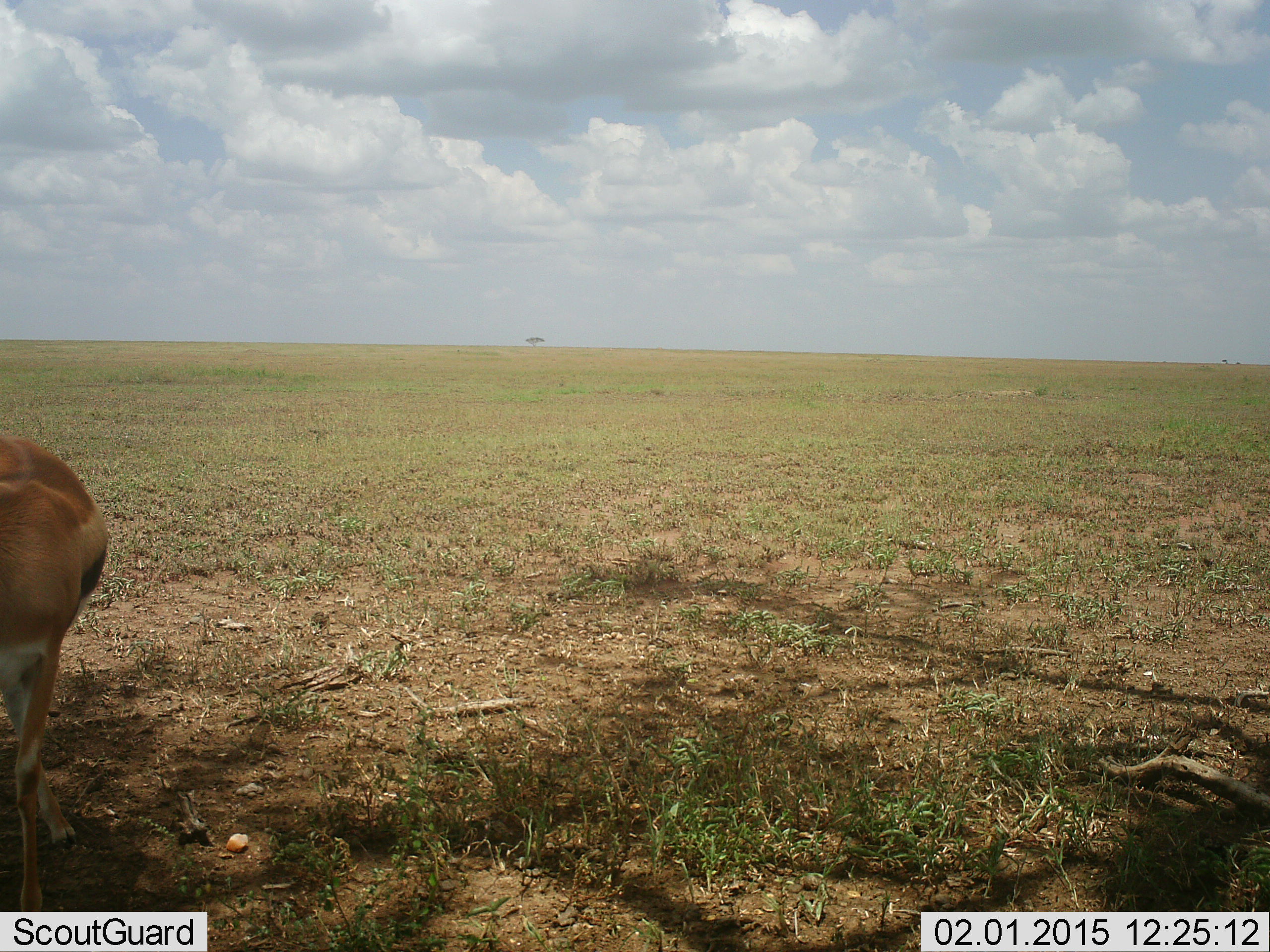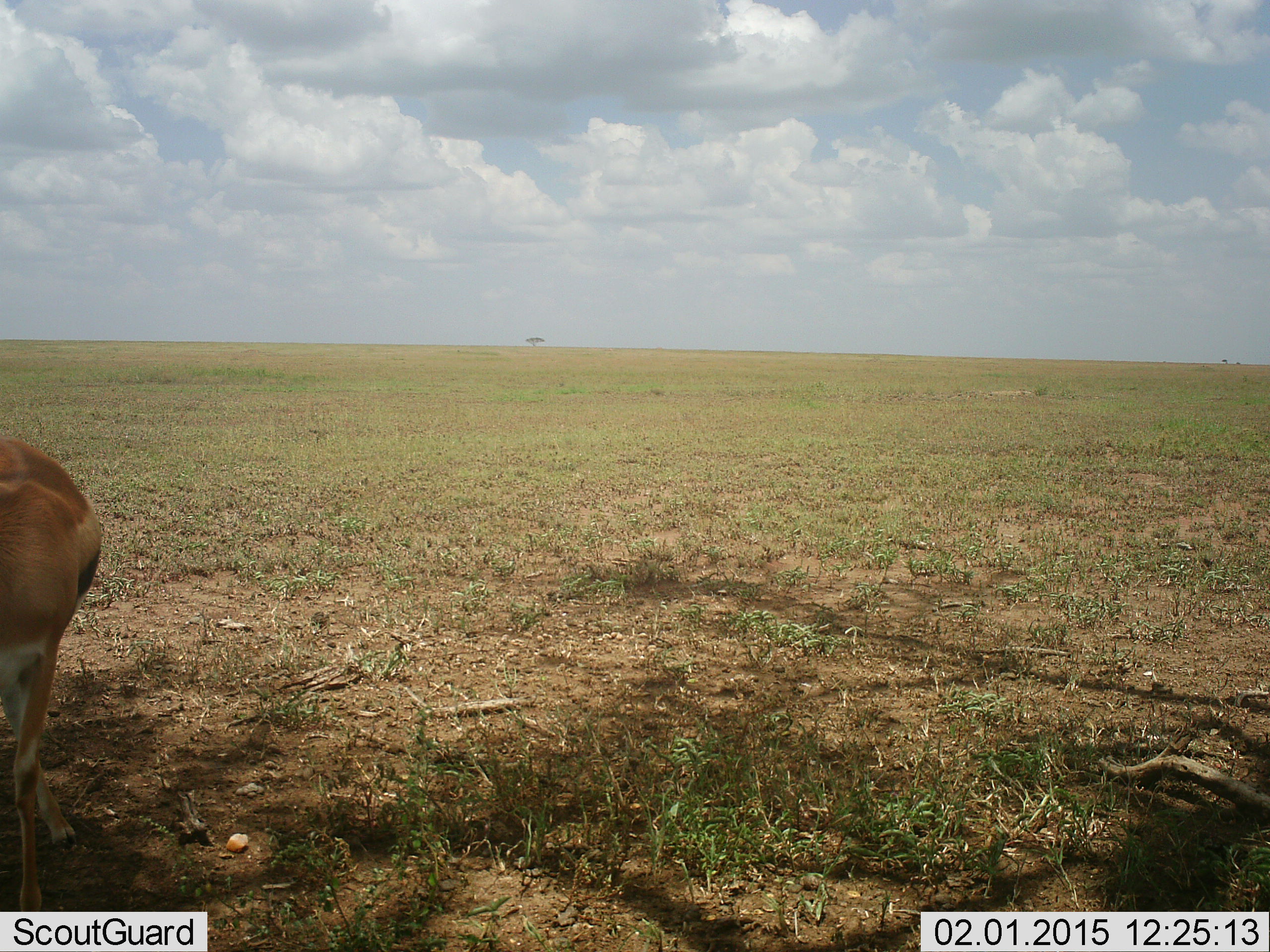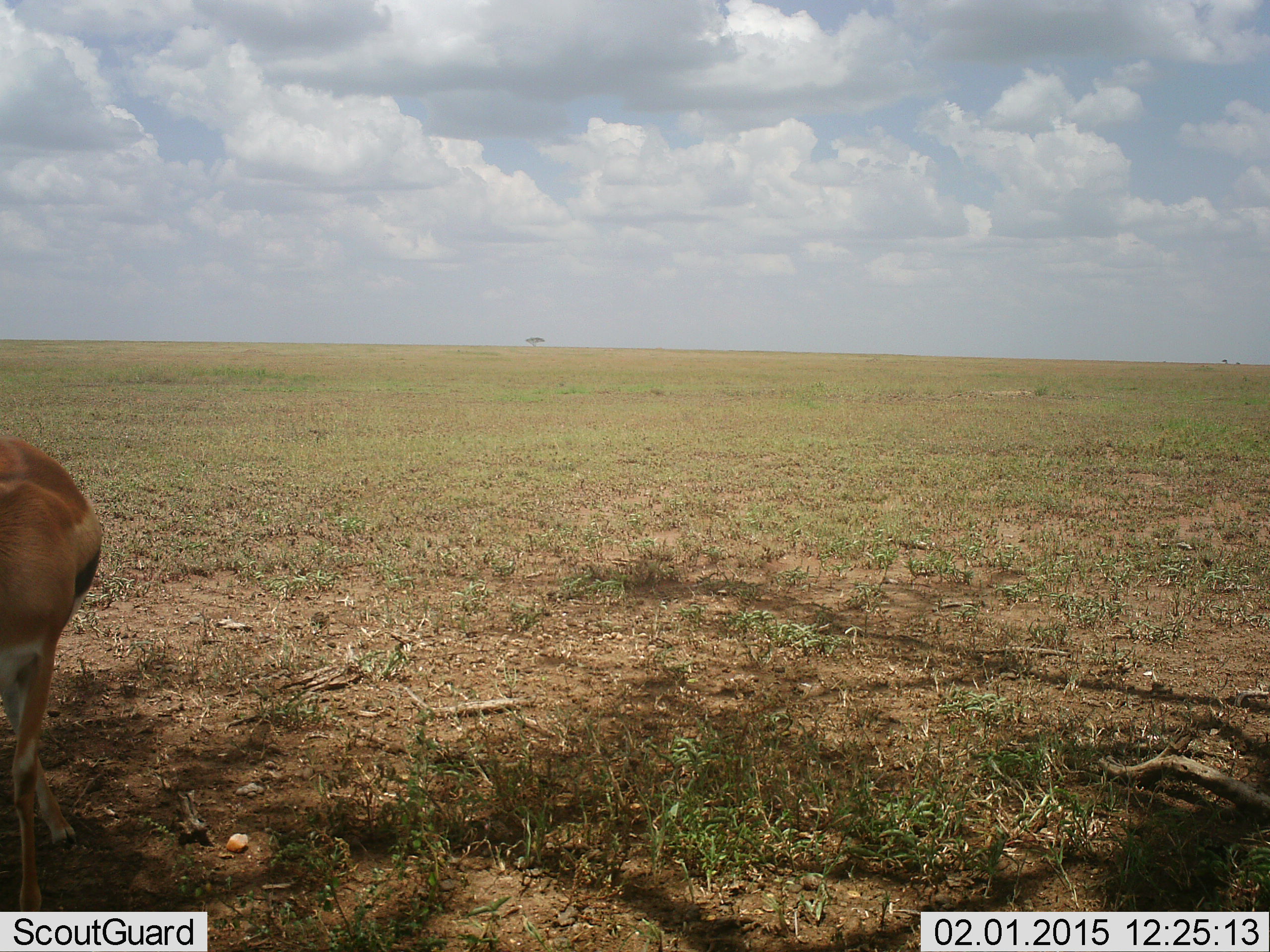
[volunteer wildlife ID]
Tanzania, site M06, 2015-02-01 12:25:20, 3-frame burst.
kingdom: Animalia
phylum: Chordata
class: Mammalia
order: Artiodactyla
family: Bovidae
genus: Eudorcas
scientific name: Eudorcas thomsonii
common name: thomson's gazelle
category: gazellethomsons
Gazellethomsons (thomson's gazelle) (Eudorcas thomsonii), count 1. Behavior (volunteer vote fractions): standing 80%, resting 0%, moving 10%, interacting 0%. Young present (vote fraction): 0%. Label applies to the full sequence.